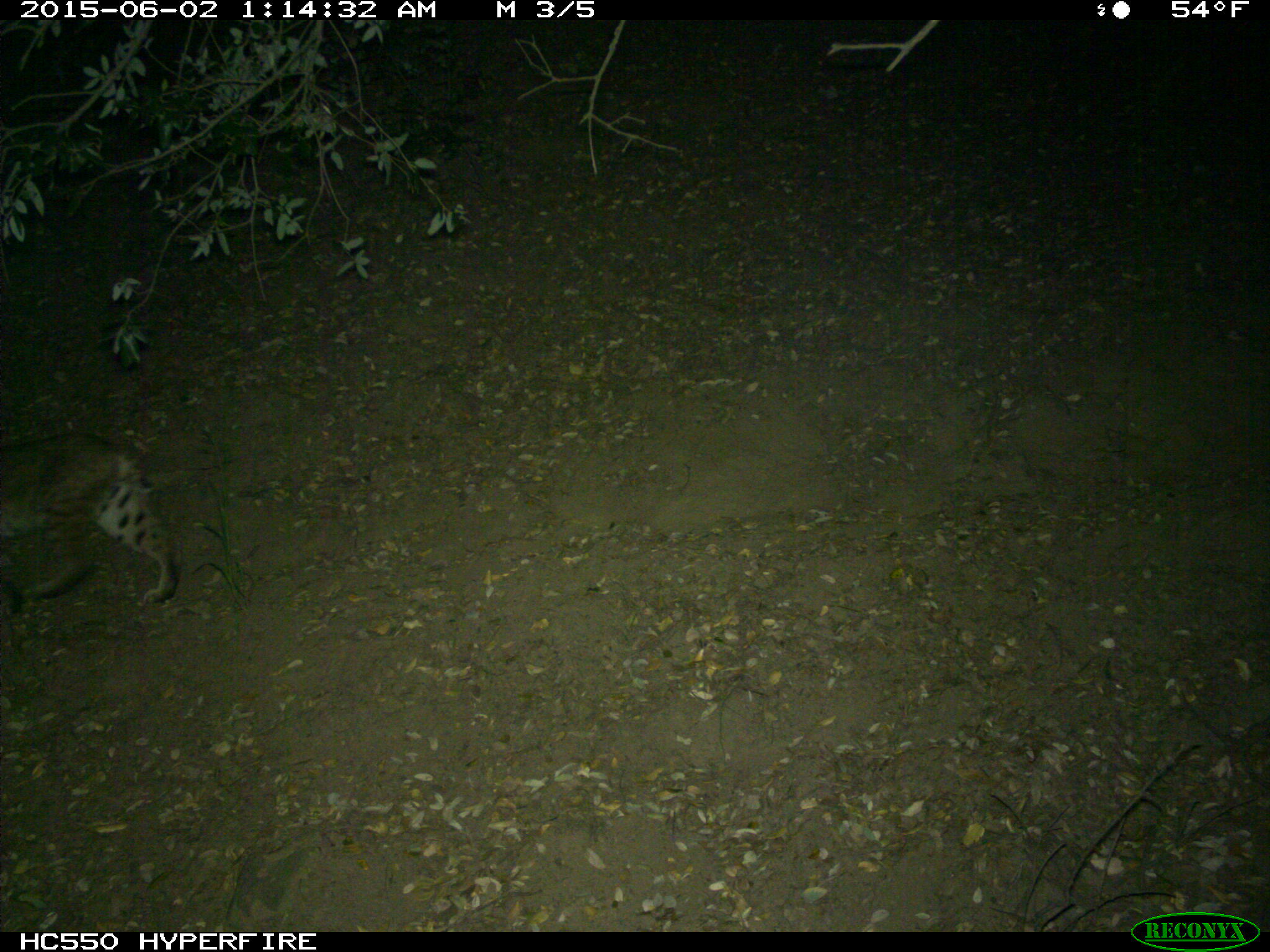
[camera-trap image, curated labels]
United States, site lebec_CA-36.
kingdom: Animalia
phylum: Chordata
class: Mammalia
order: Carnivora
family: Felidae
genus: Lynx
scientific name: Lynx rufus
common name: bobcat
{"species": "Lynx rufus (bobcat)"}